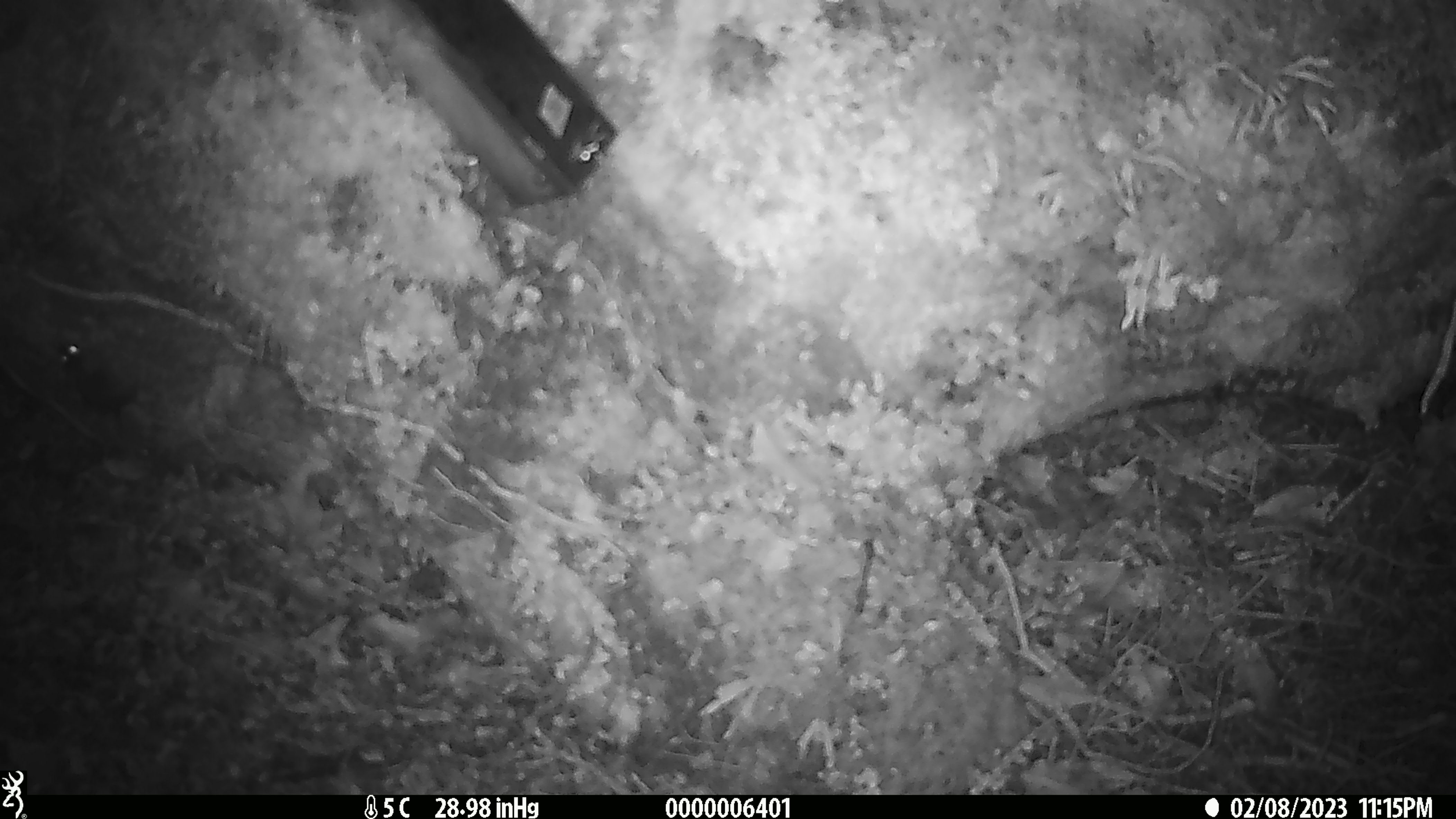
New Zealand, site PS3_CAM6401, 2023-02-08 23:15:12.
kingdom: Animalia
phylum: Chordata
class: Mammalia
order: Rodentia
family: Muridae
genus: Mus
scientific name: Mus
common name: mouse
Mouse (Mus).